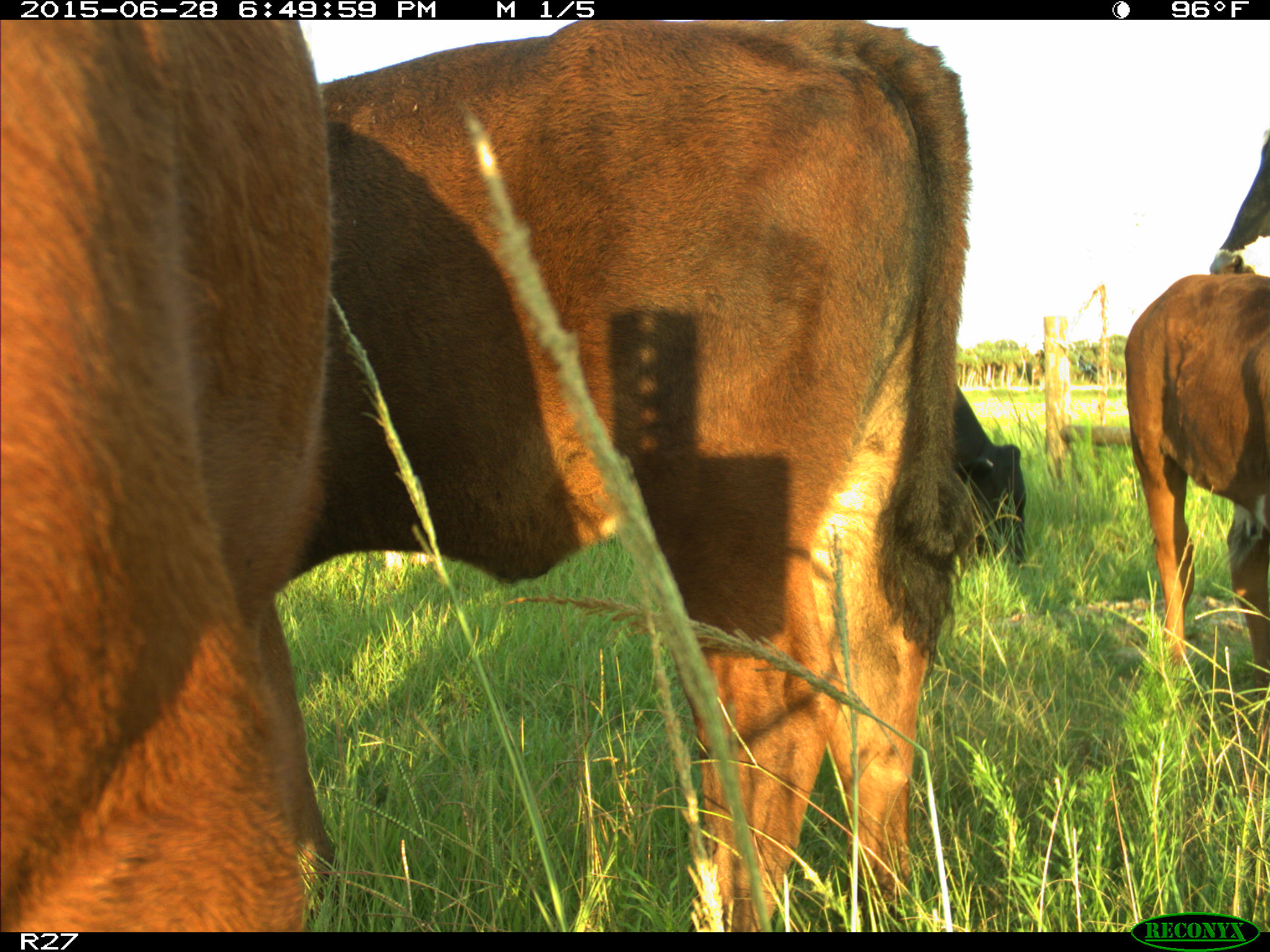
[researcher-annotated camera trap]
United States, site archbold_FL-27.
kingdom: Animalia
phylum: Chordata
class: Mammalia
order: Artiodactyla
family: Bovidae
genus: Bos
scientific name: Bos taurus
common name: domestic cow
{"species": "Bos taurus (domestic cow)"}